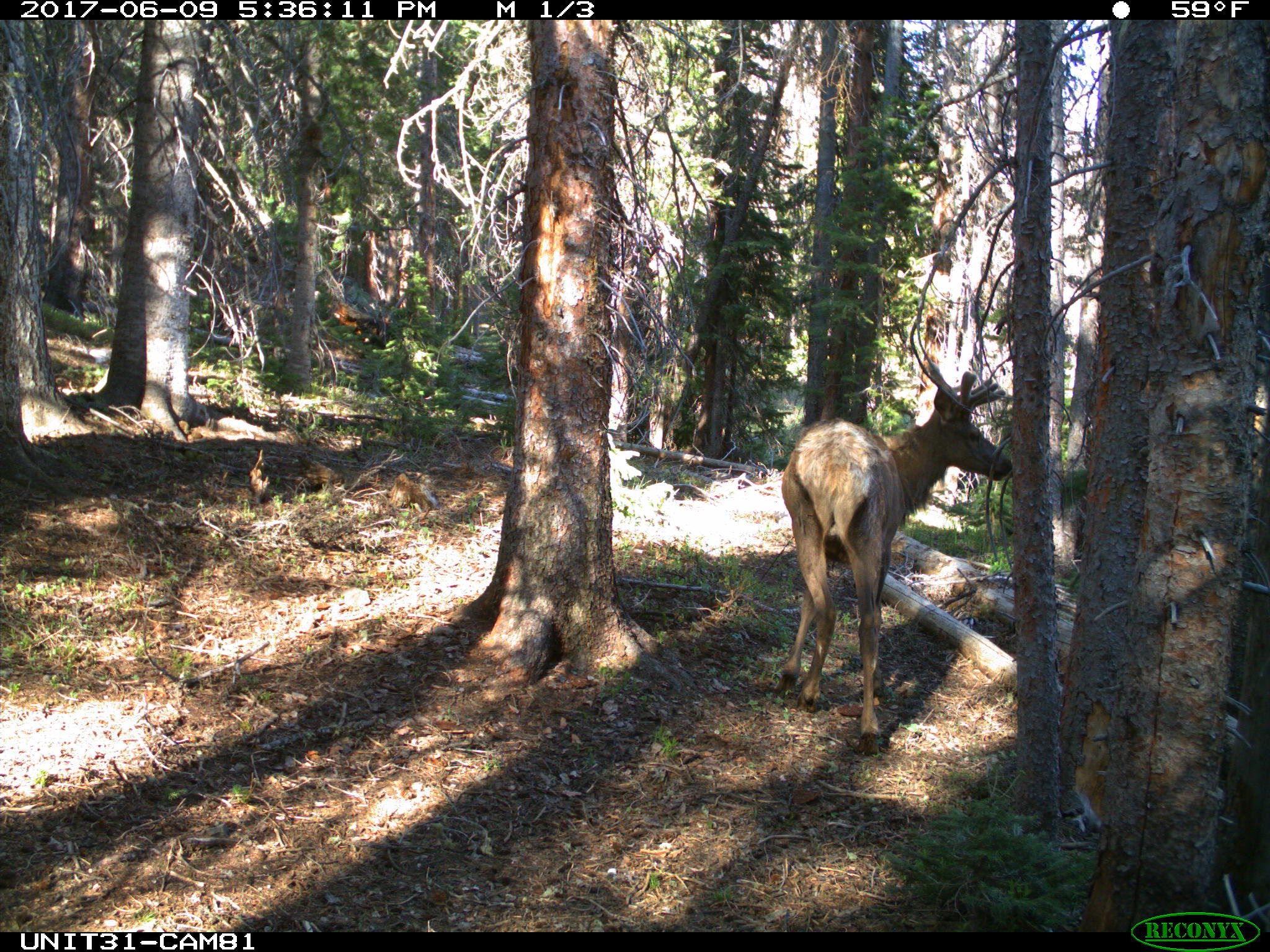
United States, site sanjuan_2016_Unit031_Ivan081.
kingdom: Animalia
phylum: Chordata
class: Mammalia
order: Artiodactyla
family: Cervidae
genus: Cervus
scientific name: Cervus elaphus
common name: red deer